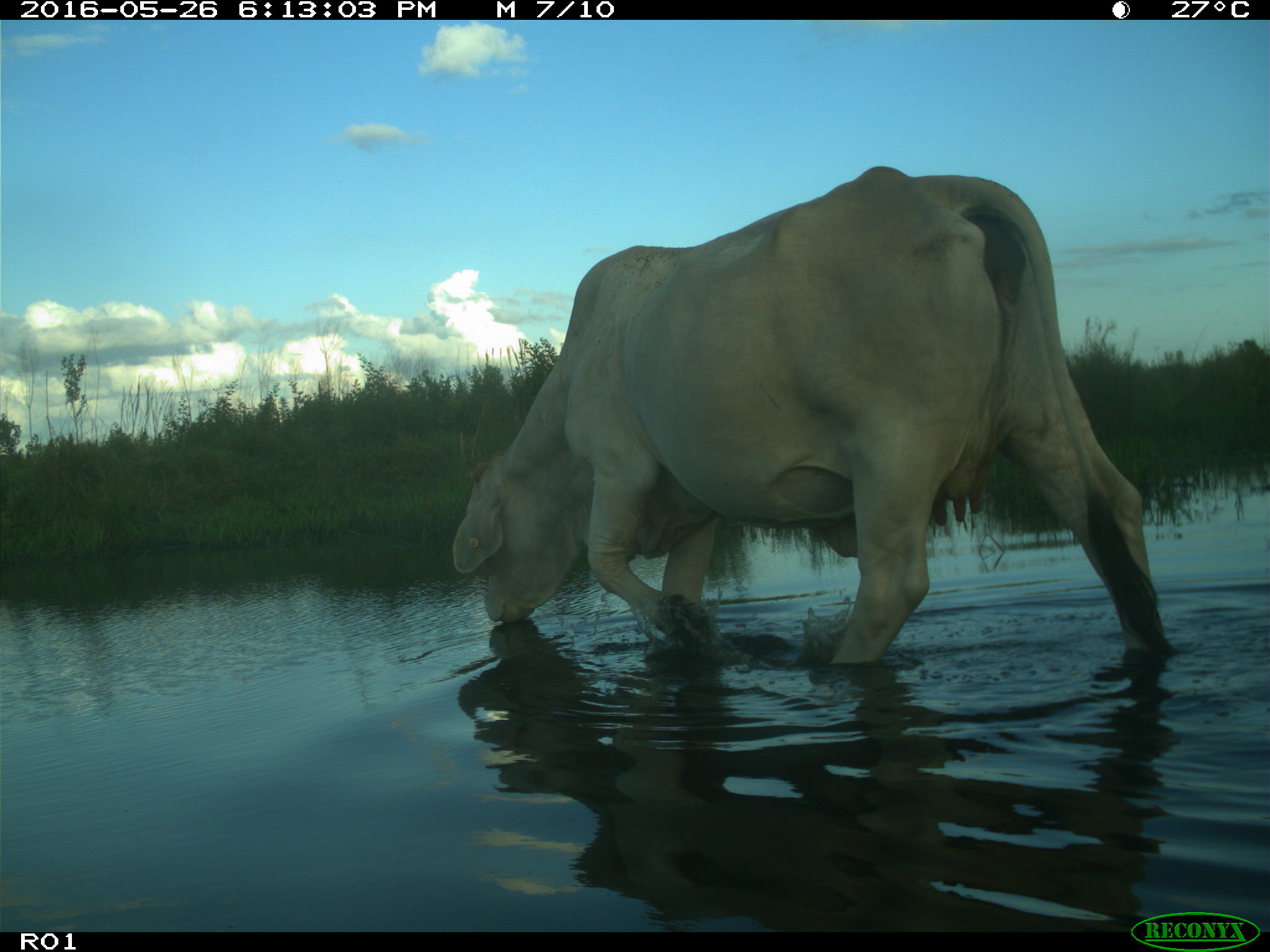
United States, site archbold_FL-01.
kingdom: Animalia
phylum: Chordata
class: Mammalia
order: Artiodactyla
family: Bovidae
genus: Bos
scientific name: Bos taurus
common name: domestic cow